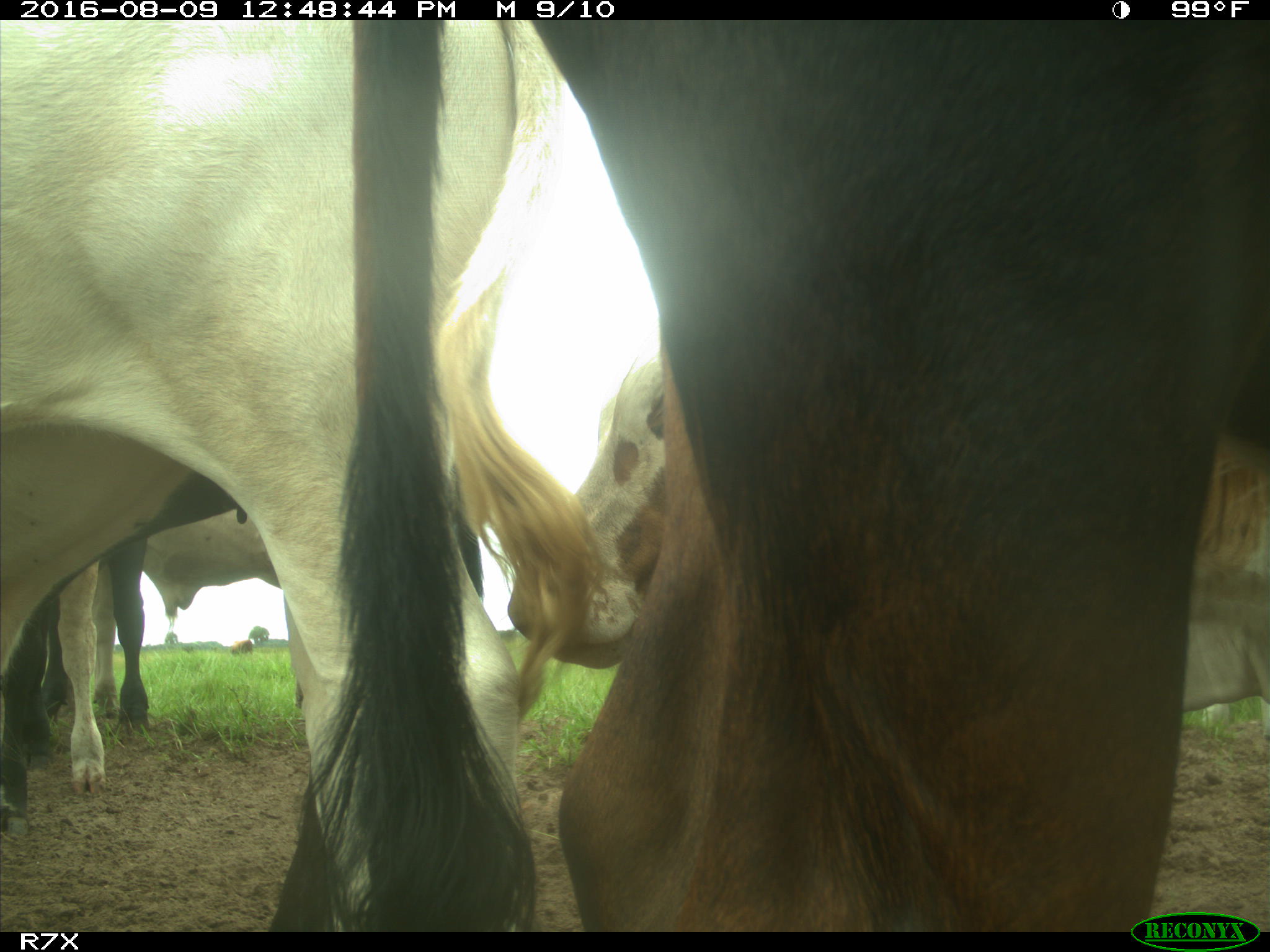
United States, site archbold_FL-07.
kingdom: Animalia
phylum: Chordata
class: Mammalia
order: Artiodactyla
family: Bovidae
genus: Bos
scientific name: Bos taurus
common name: domestic cow